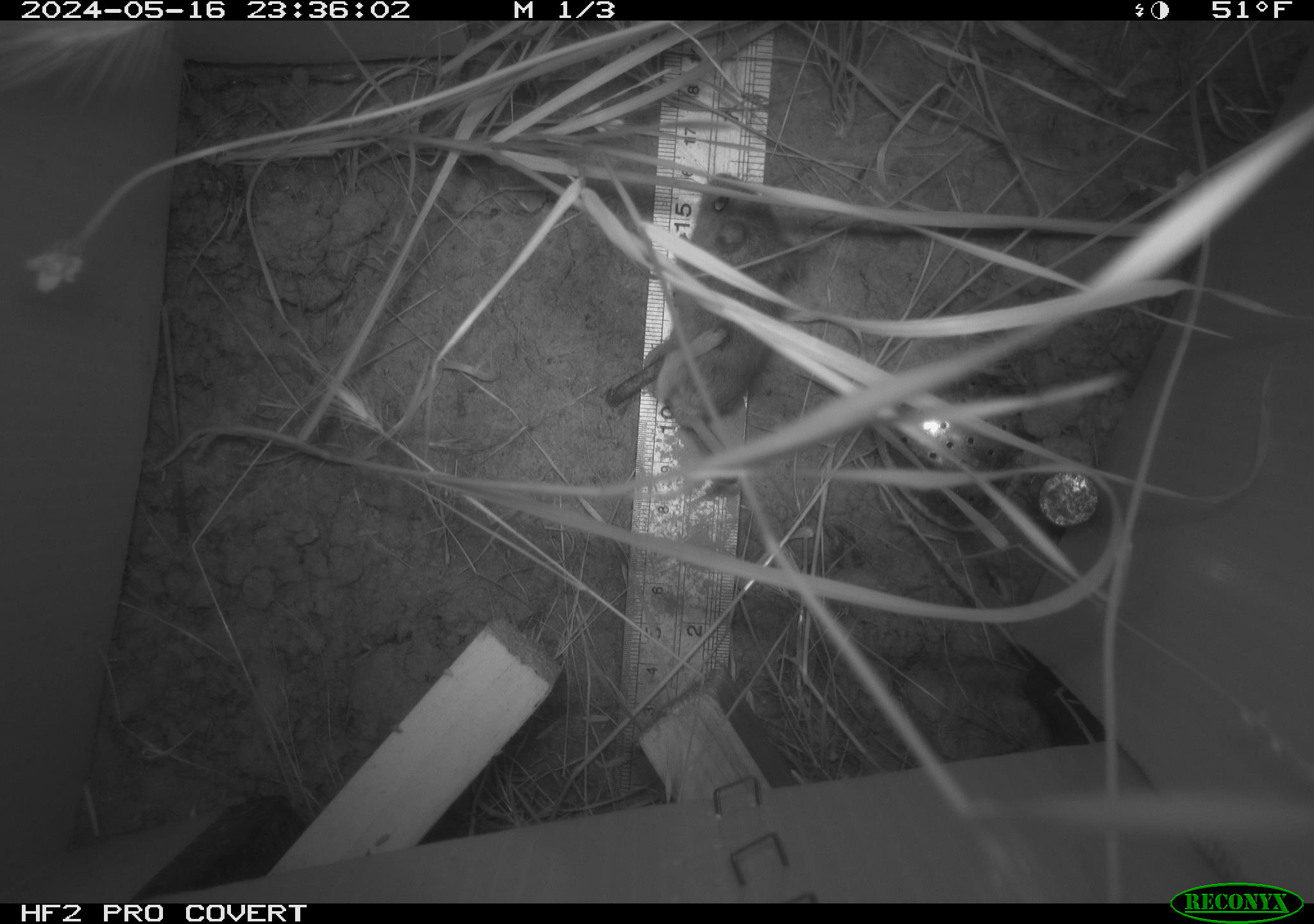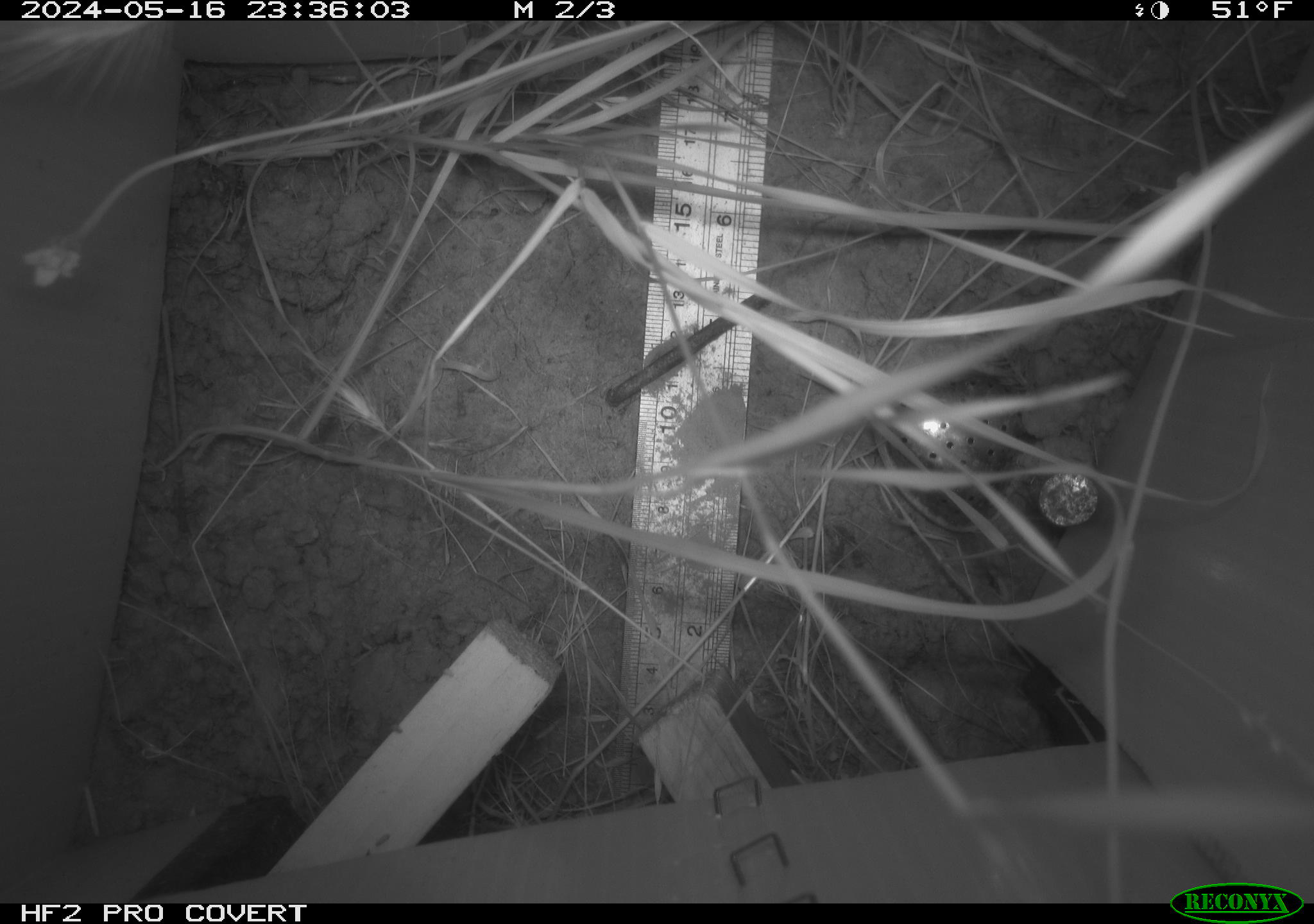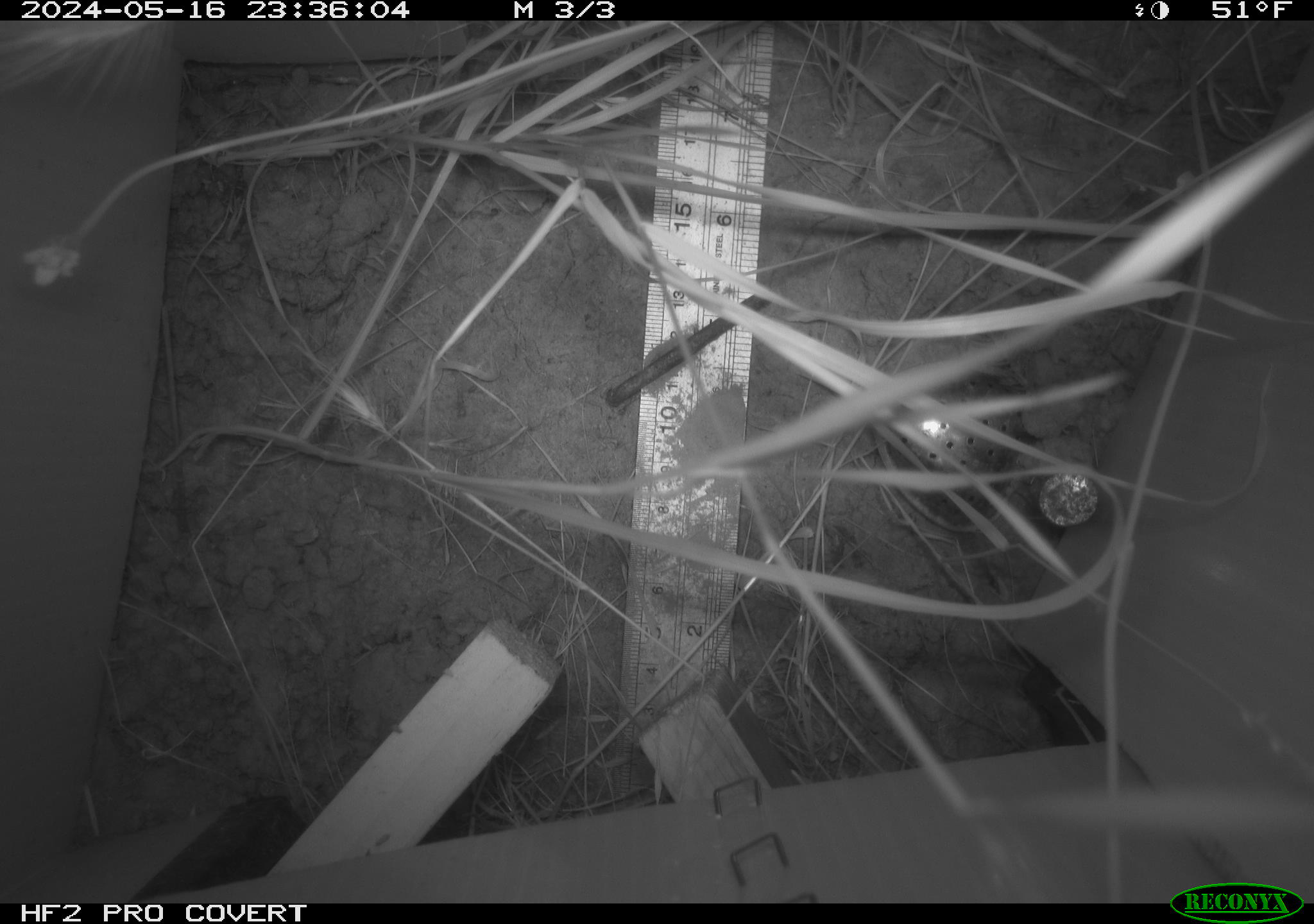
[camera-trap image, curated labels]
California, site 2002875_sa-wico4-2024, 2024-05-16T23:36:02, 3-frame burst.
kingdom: Animalia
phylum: Chordata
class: Mammalia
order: Rodentia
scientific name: Rodentia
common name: mouse species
Mouse species (Rodentia).